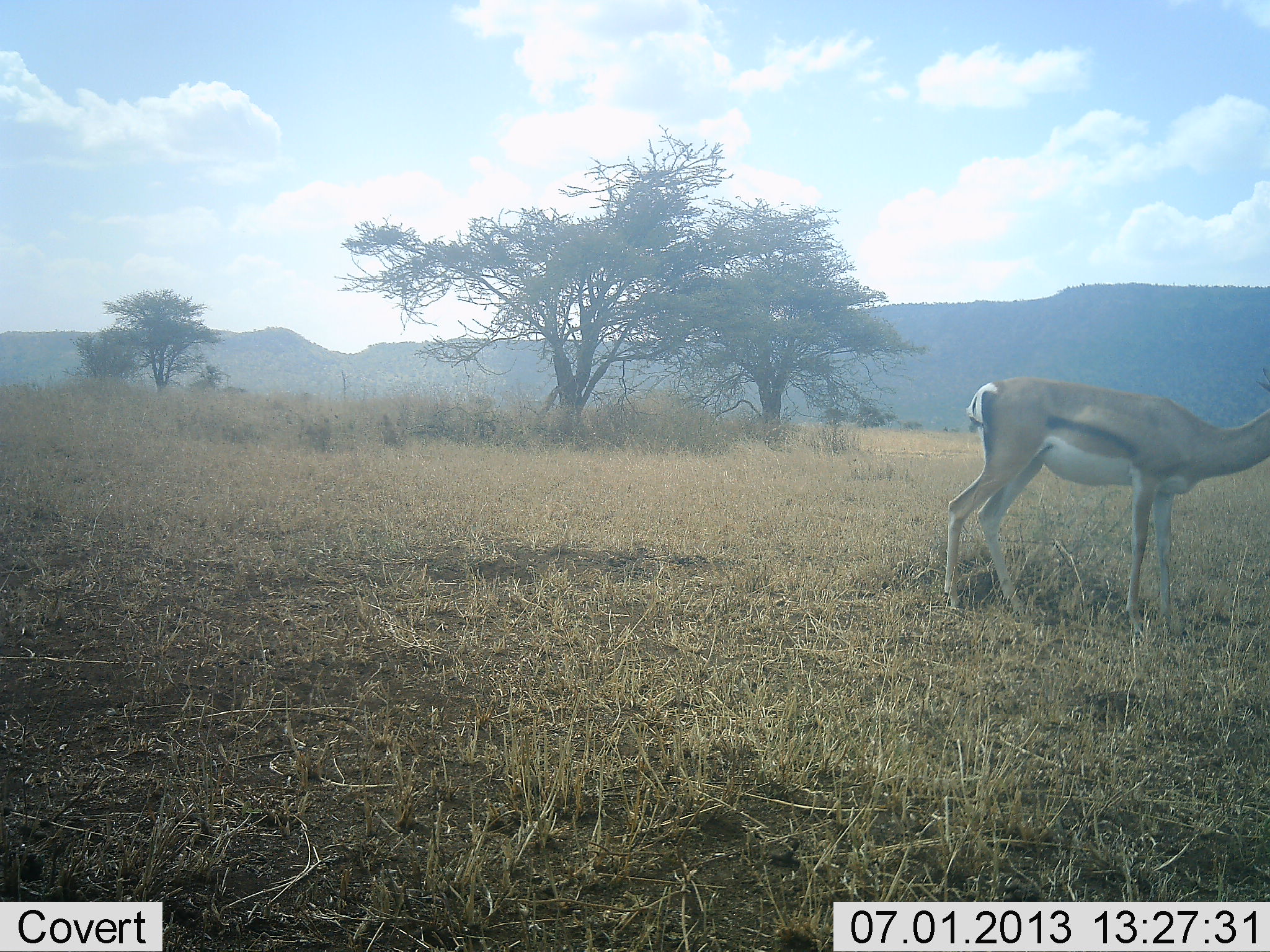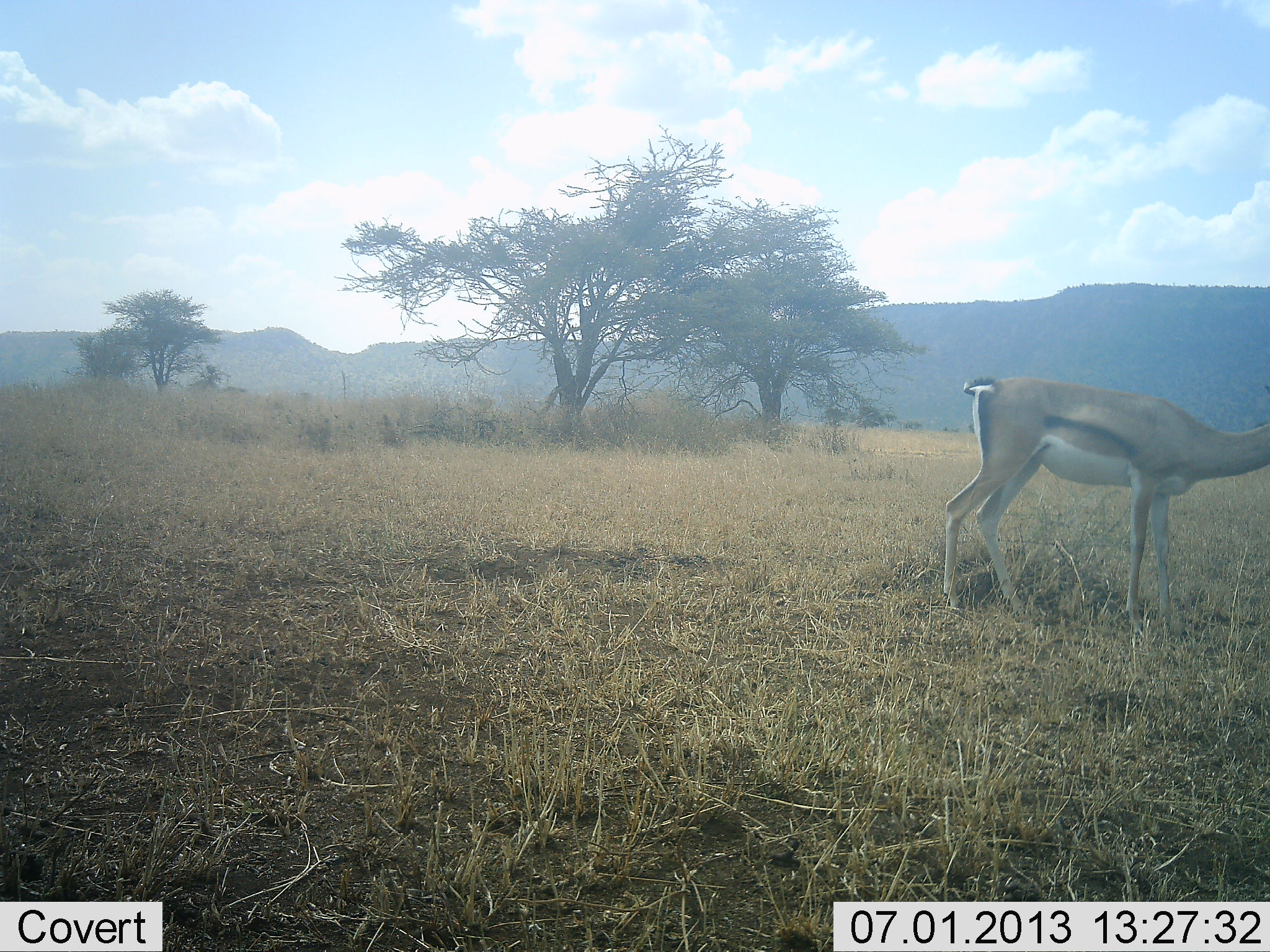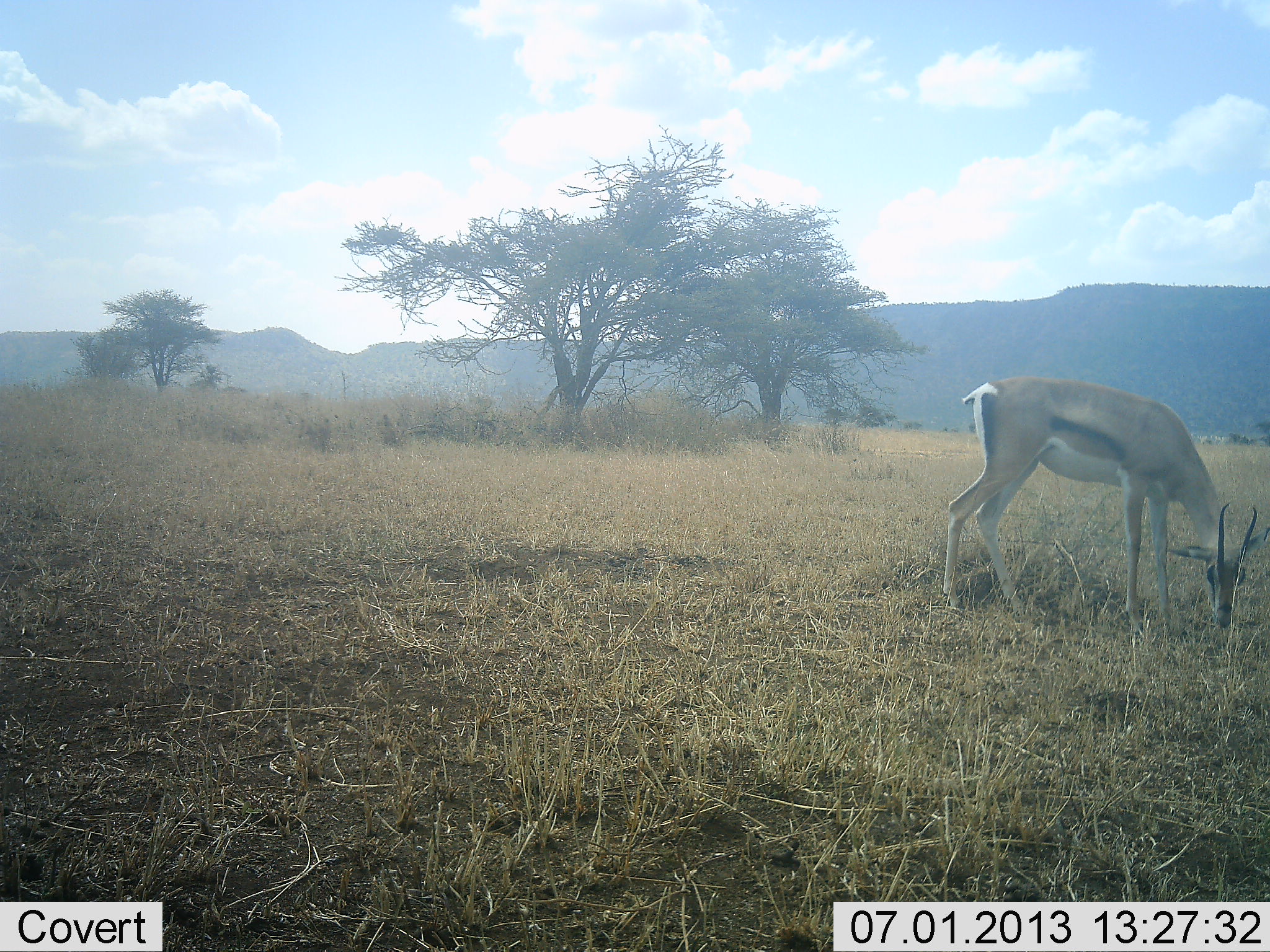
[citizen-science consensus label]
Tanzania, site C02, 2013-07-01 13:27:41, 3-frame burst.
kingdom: Animalia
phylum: Chordata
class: Mammalia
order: Artiodactyla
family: Bovidae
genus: Eudorcas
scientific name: Eudorcas thomsonii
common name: thomson's gazelle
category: gazellethomsons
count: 1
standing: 47%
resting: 0%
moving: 6%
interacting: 0%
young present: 0%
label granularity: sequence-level